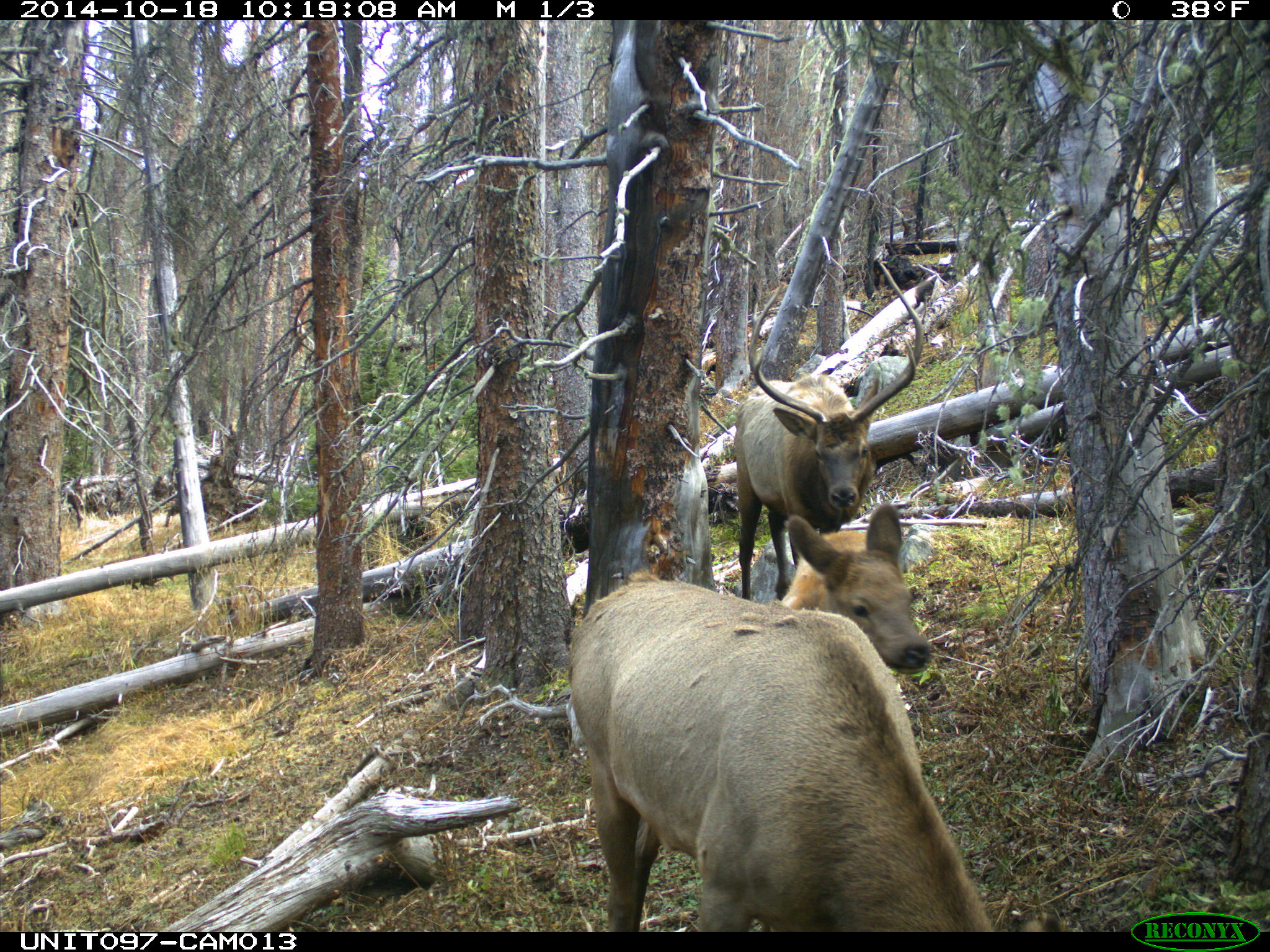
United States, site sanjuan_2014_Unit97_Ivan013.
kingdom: Animalia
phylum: Chordata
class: Mammalia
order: Artiodactyla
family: Cervidae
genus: Cervus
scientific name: Cervus elaphus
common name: red deer